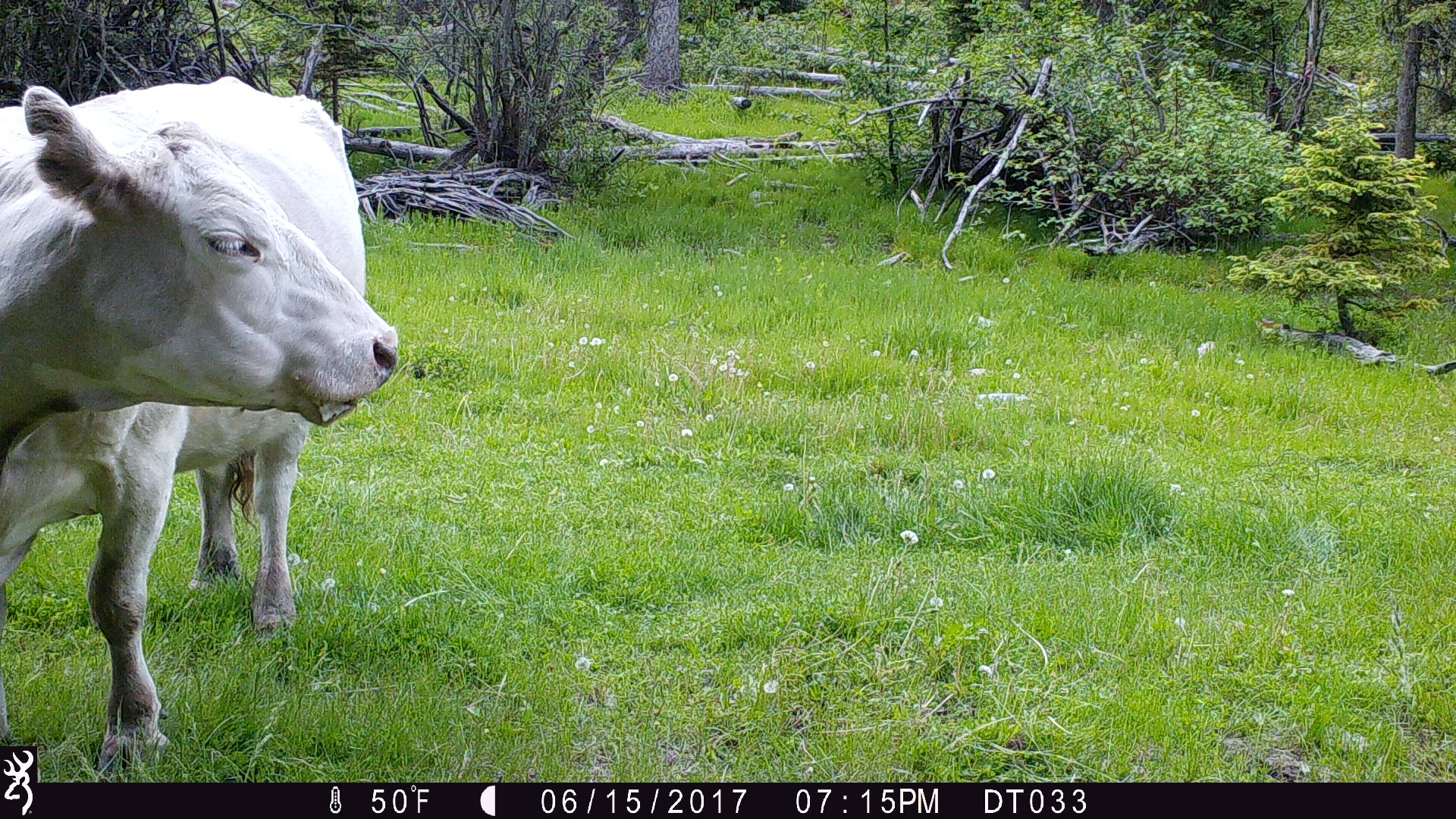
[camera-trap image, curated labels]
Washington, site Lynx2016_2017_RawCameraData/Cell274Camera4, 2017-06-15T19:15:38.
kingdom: Animalia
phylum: Chordata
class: Mammalia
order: Artiodactyla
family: Bovidae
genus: Bos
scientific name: Bos taurus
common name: domestic cattle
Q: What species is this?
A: Domestic cattle (Bos taurus).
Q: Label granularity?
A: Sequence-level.